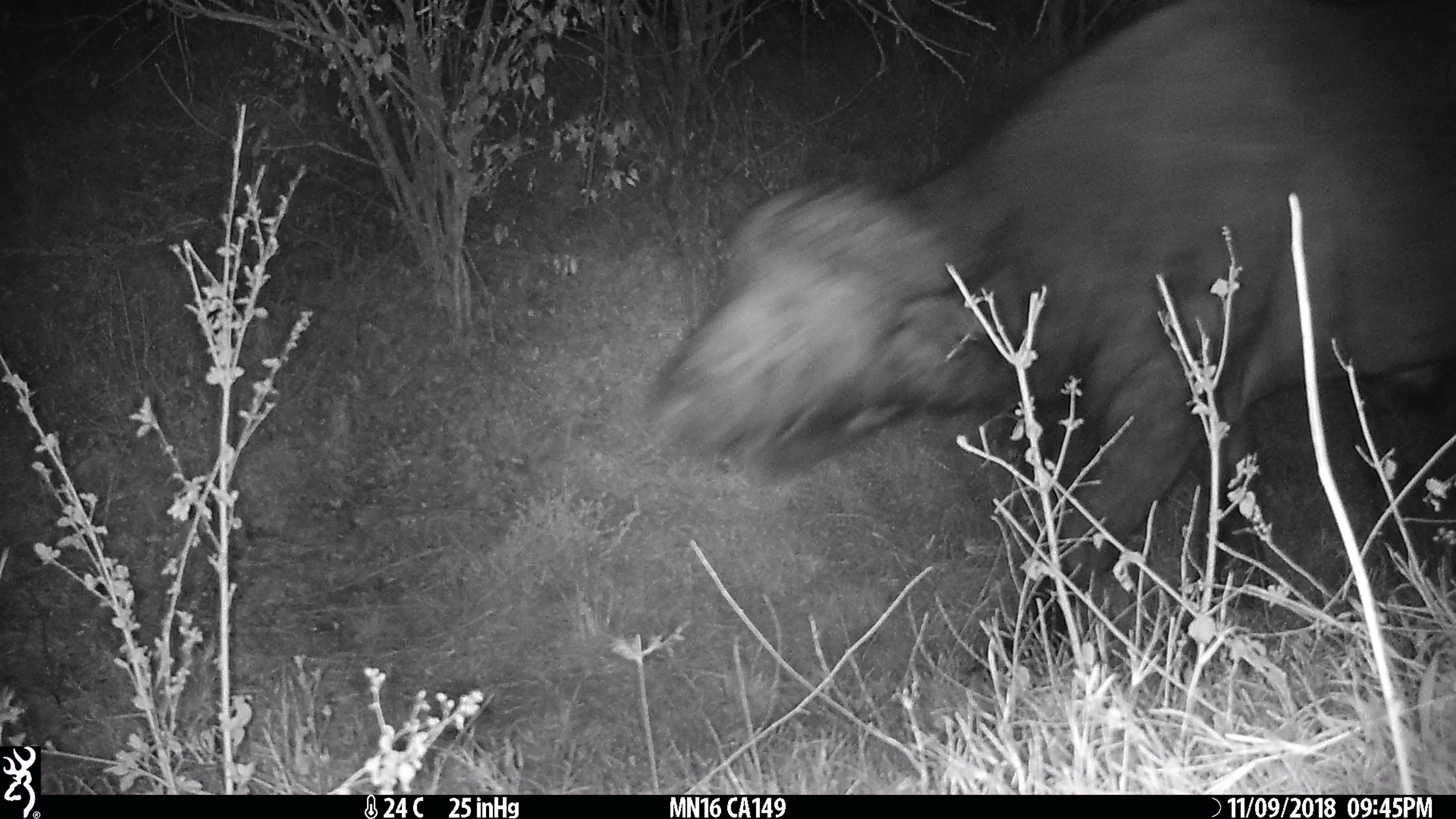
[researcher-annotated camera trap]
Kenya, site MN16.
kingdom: Animalia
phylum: Chordata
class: Mammalia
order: Artiodactyla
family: Bovidae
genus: Syncerus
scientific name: Syncerus caffer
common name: buffalo